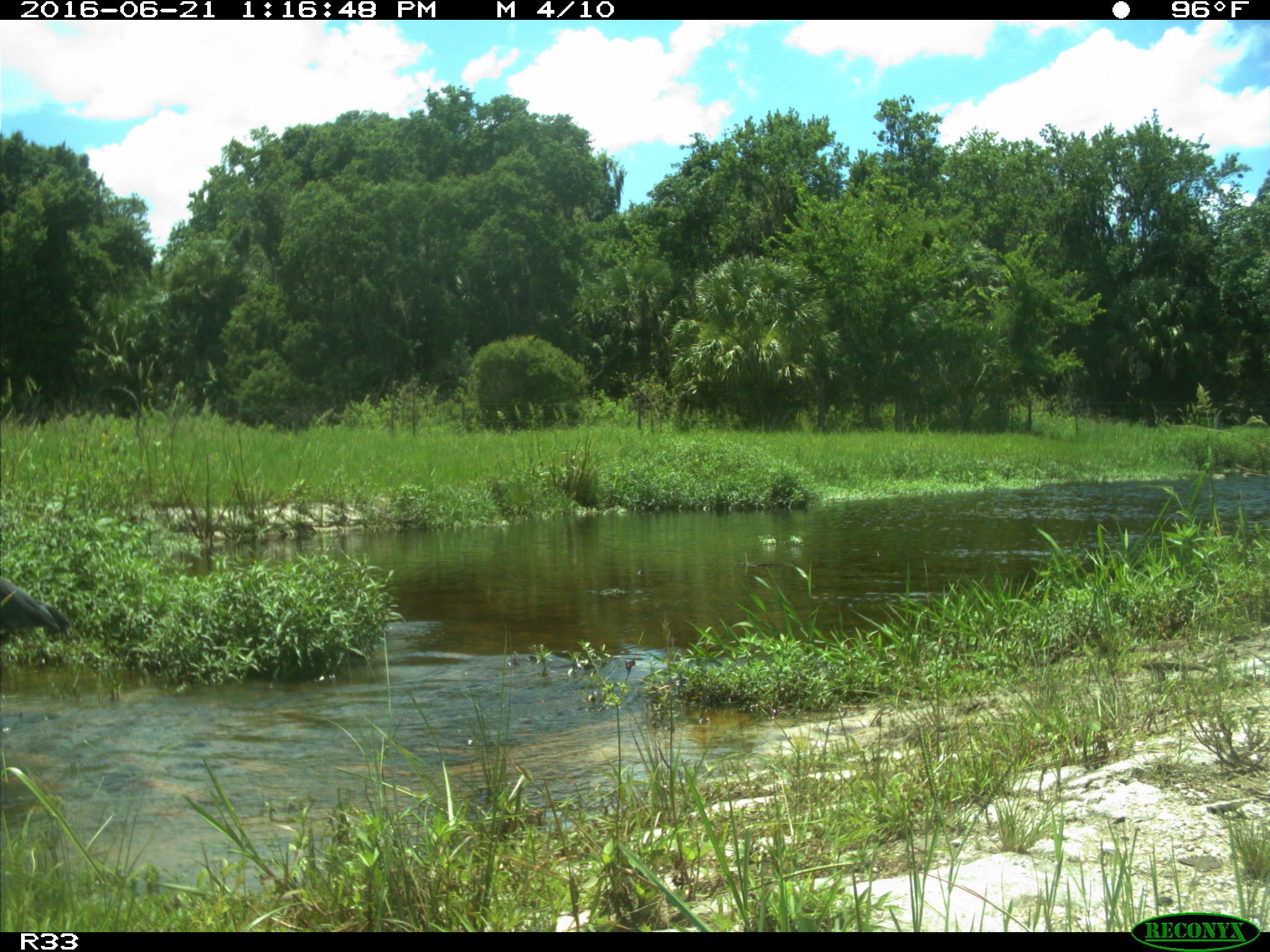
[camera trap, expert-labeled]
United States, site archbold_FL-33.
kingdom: Animalia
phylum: Chordata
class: Aves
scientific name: Aves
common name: birds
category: unidentified bird